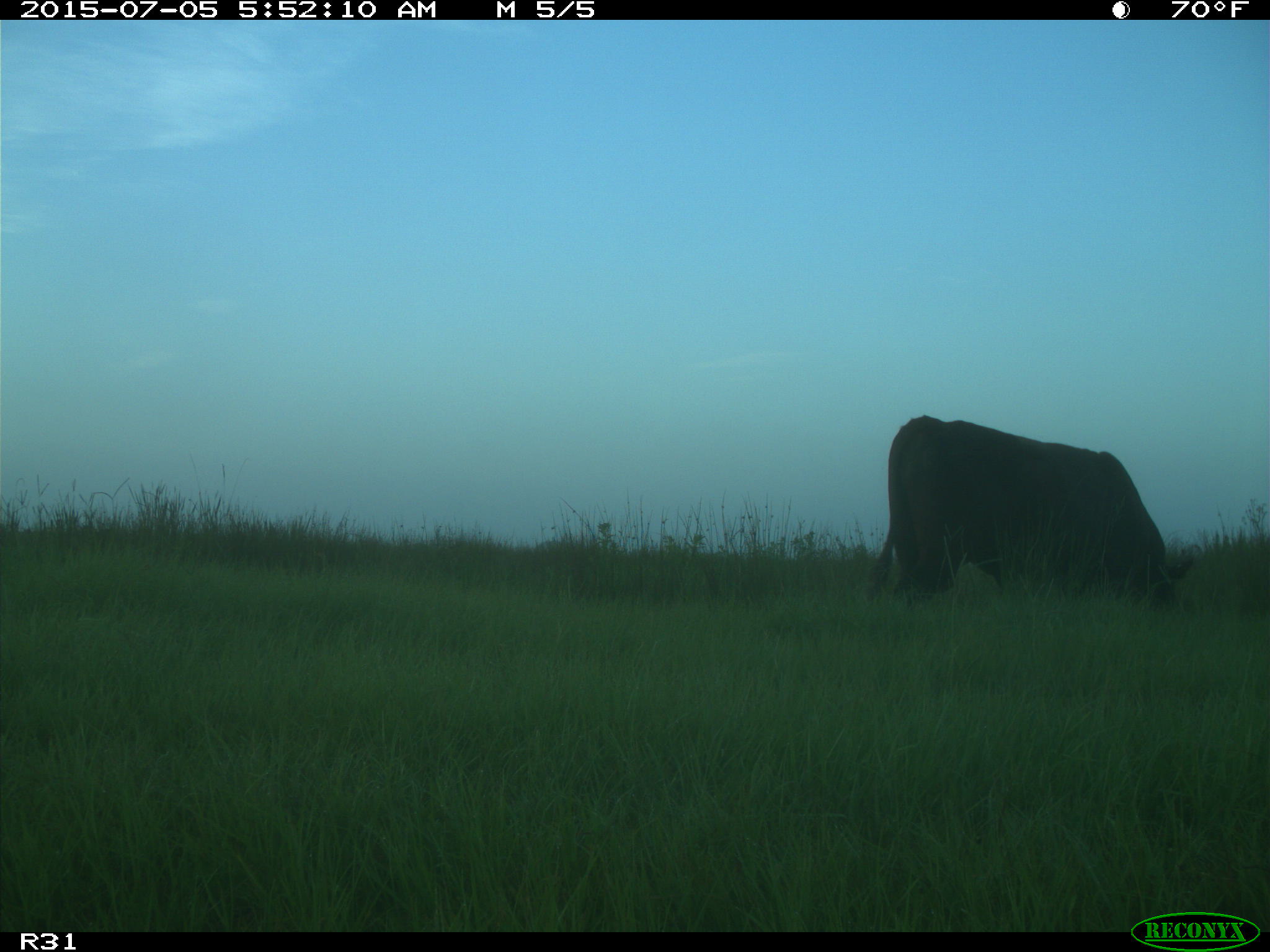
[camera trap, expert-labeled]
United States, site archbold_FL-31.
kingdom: Animalia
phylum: Chordata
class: Mammalia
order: Artiodactyla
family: Bovidae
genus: Bos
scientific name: Bos taurus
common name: domestic cow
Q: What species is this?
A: Bos taurus (domestic cow).